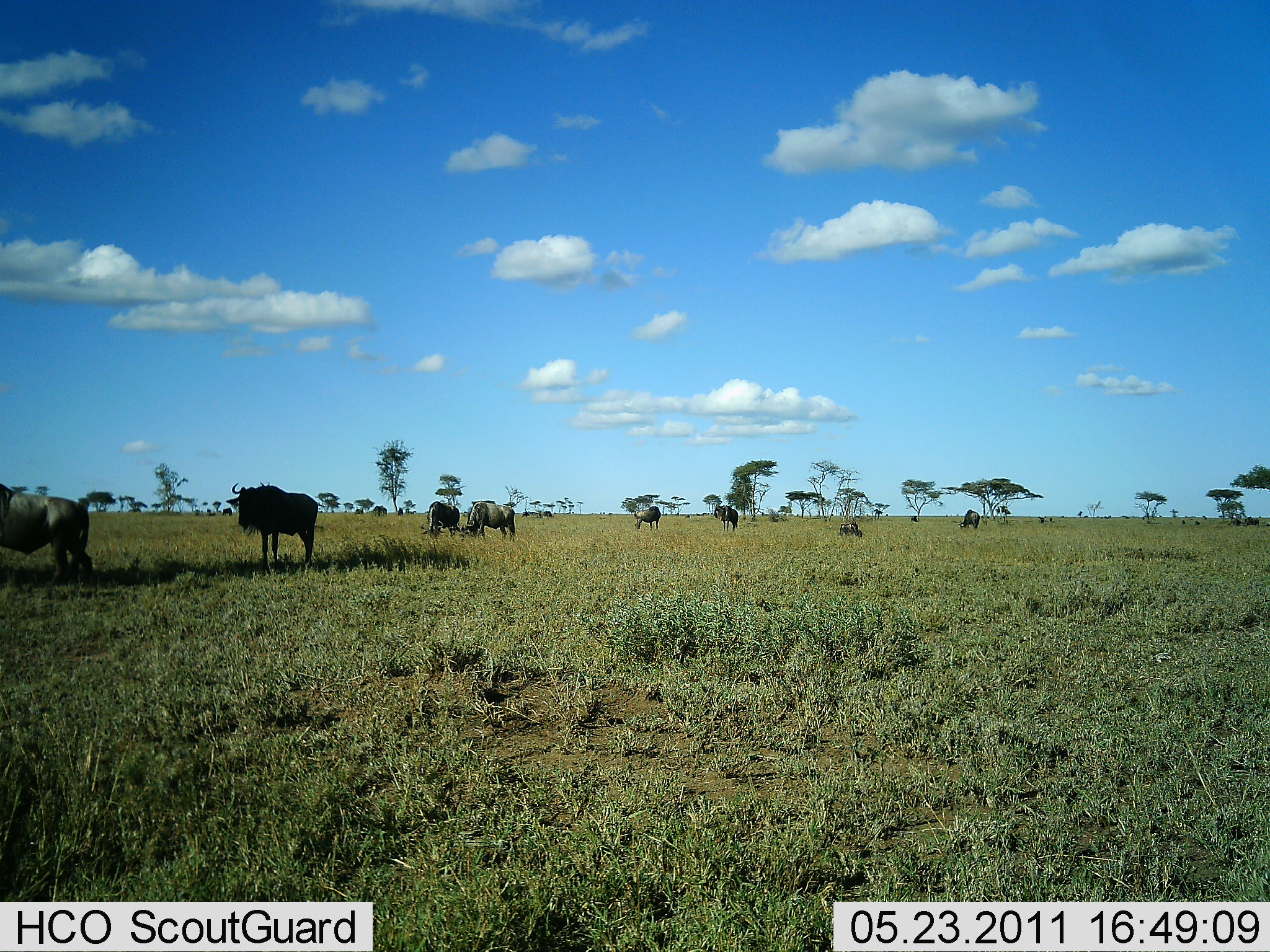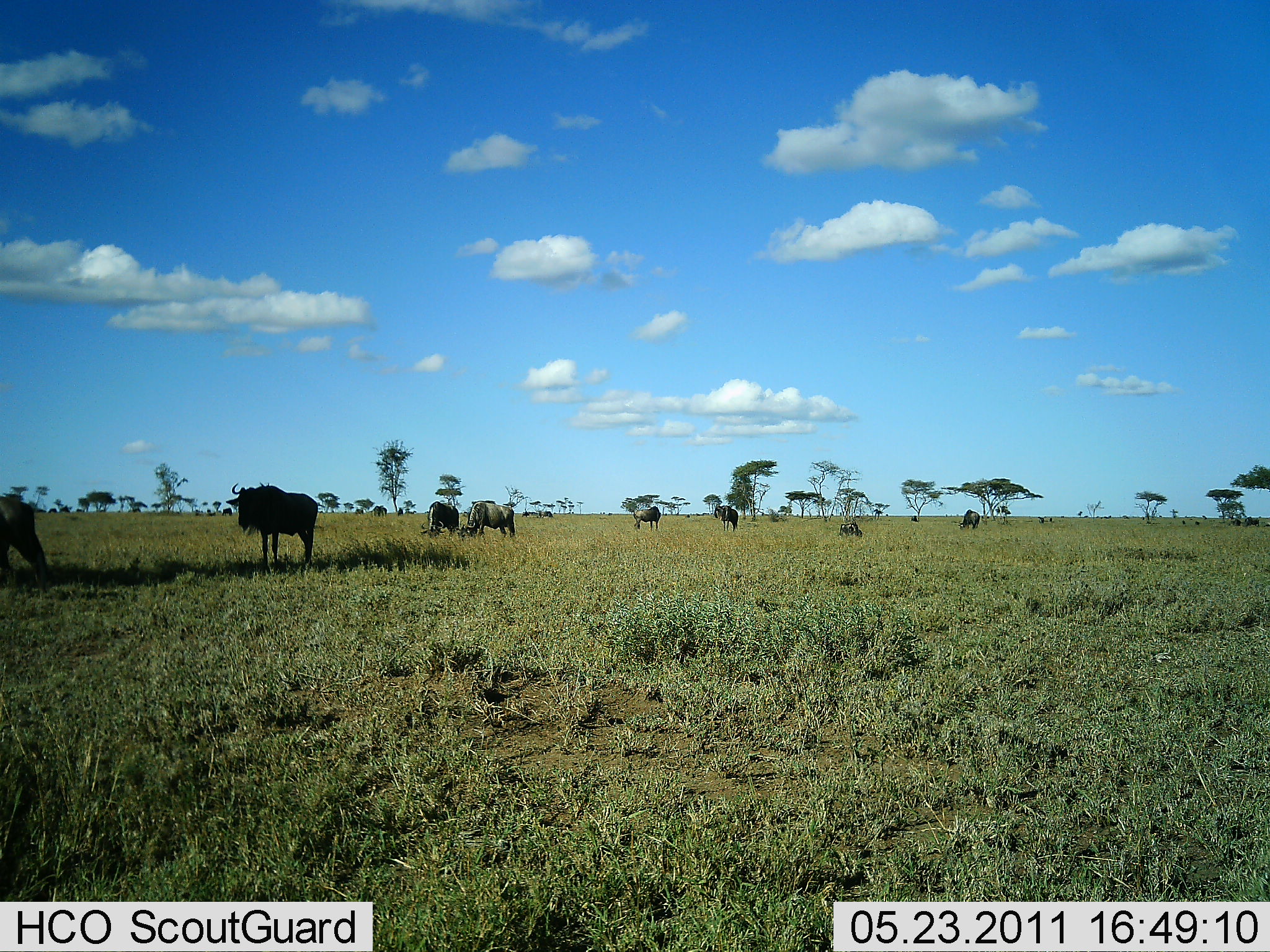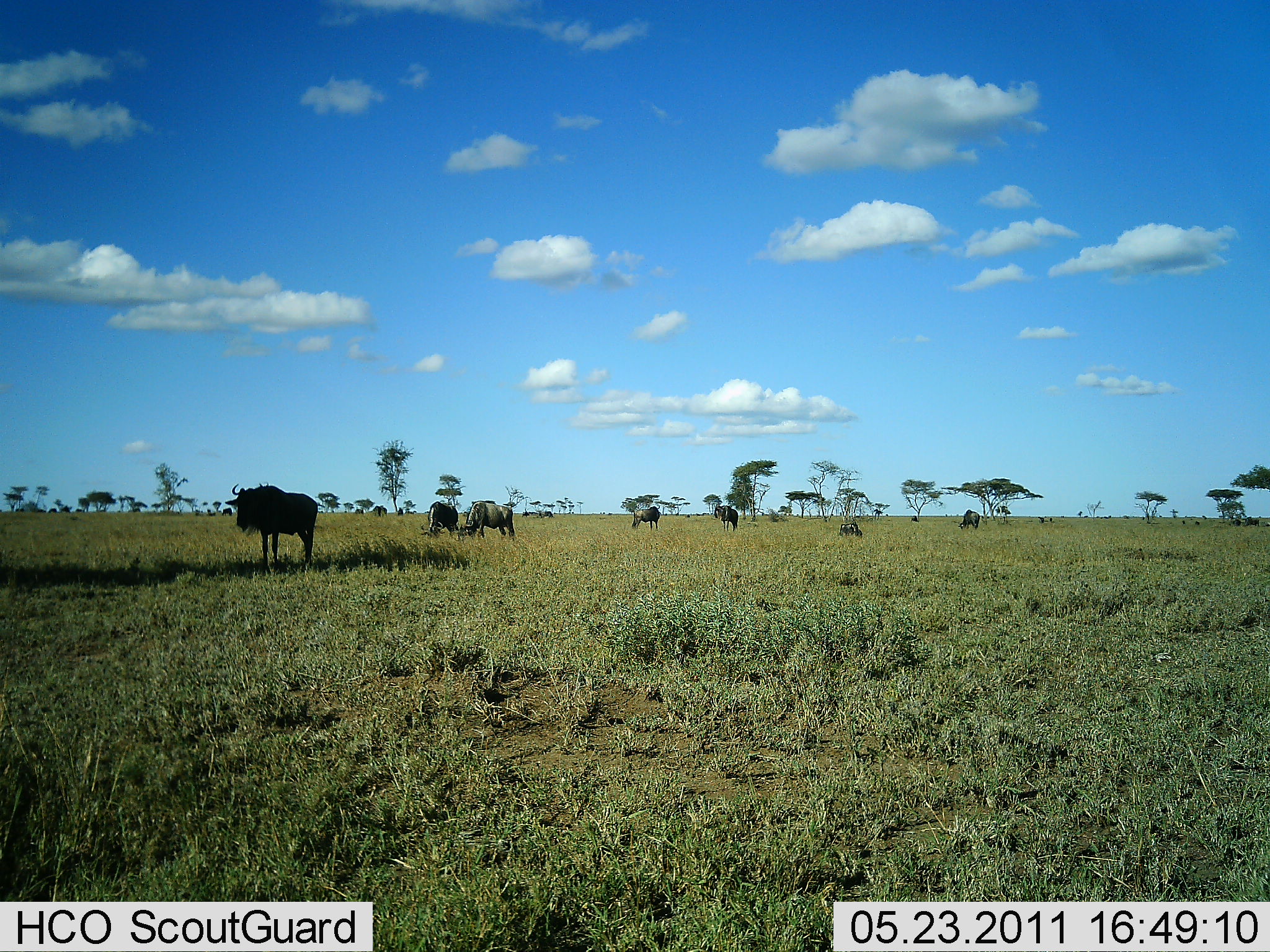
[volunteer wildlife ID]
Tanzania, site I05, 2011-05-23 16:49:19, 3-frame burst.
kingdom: Animalia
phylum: Chordata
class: Mammalia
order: Artiodactyla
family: Bovidae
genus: Connochaetes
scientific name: Connochaetes taurinus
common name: blue wildebeest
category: wildebeest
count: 9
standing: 82%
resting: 0%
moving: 73%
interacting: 0%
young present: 0%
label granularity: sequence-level